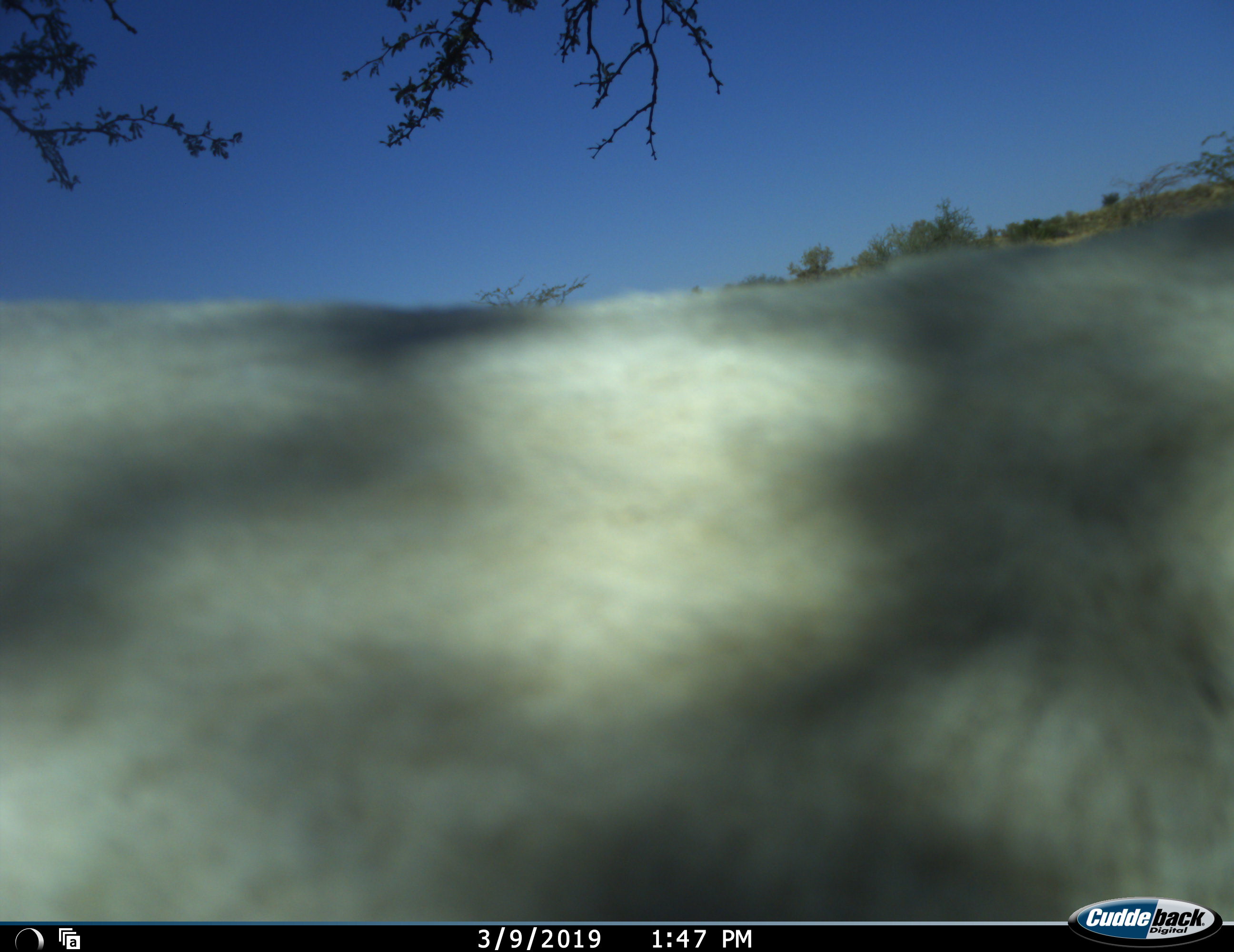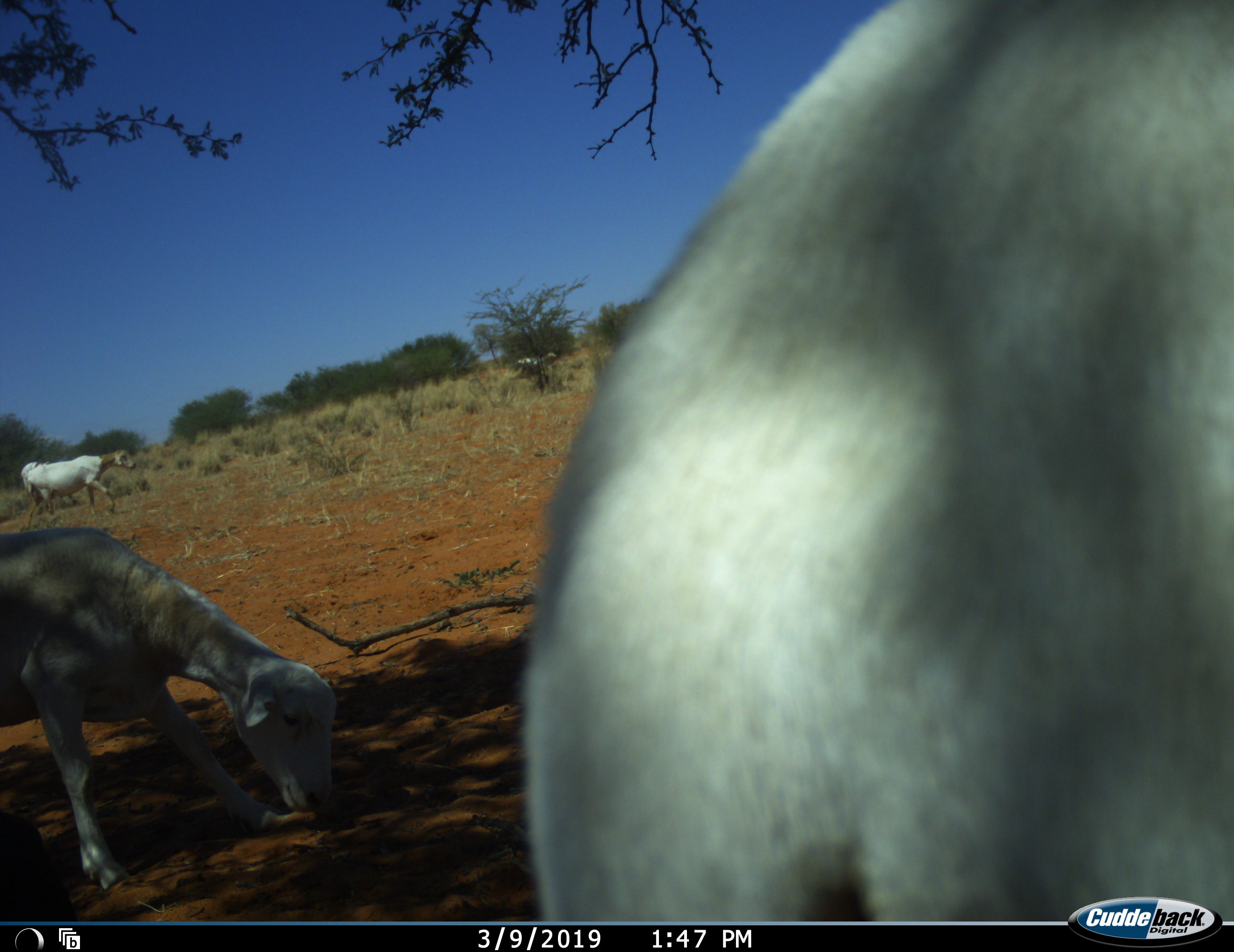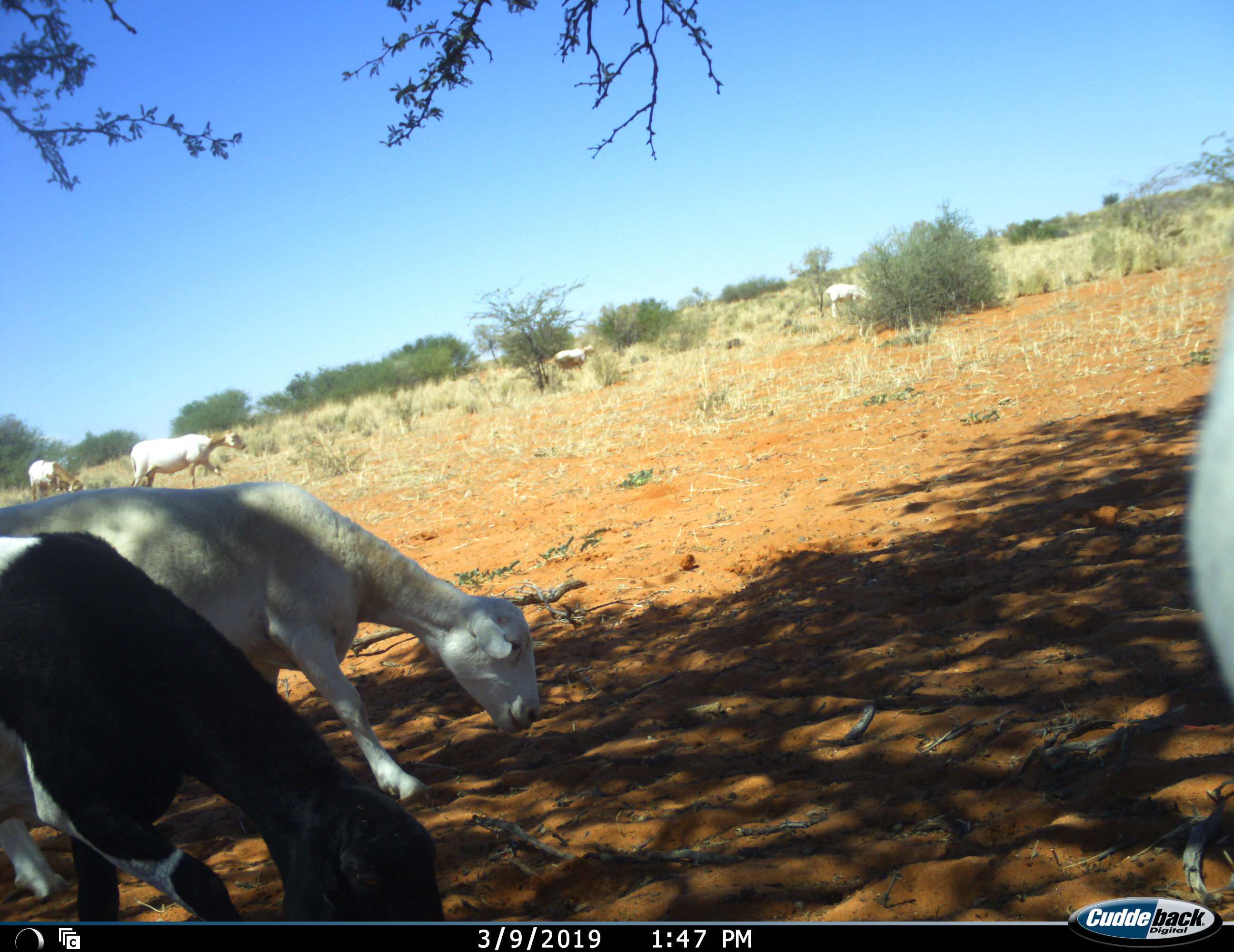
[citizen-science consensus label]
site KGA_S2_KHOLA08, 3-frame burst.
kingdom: Animalia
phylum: Chordata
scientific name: Vertebrata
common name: domestic animal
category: domesticanimal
Domesticanimal (domestic animal) (Vertebrata), count 5. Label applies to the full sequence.